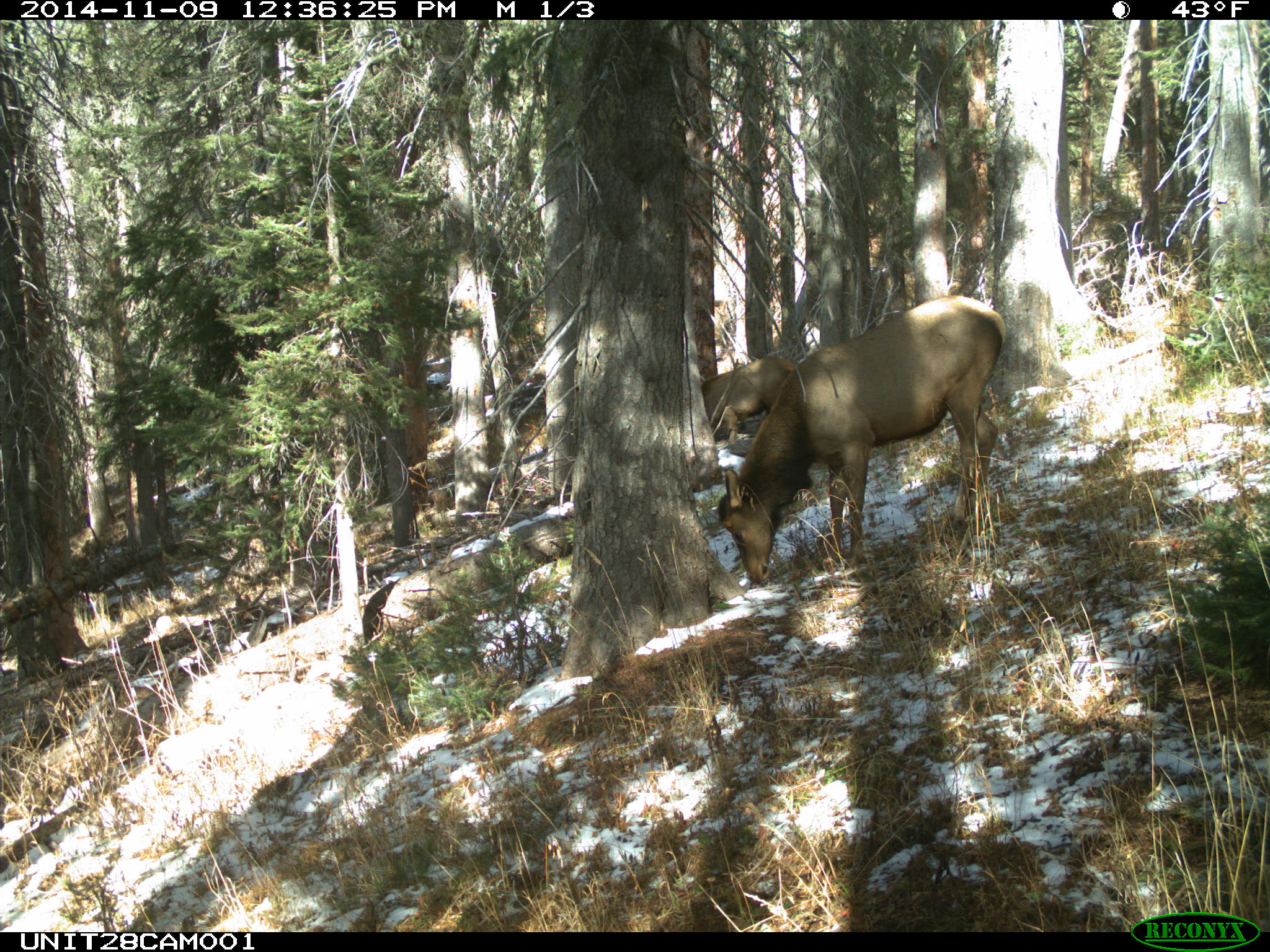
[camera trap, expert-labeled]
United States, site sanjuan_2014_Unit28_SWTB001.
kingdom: Animalia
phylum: Chordata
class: Mammalia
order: Artiodactyla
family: Cervidae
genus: Cervus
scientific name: Cervus elaphus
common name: red deer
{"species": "Cervus elaphus (red deer)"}